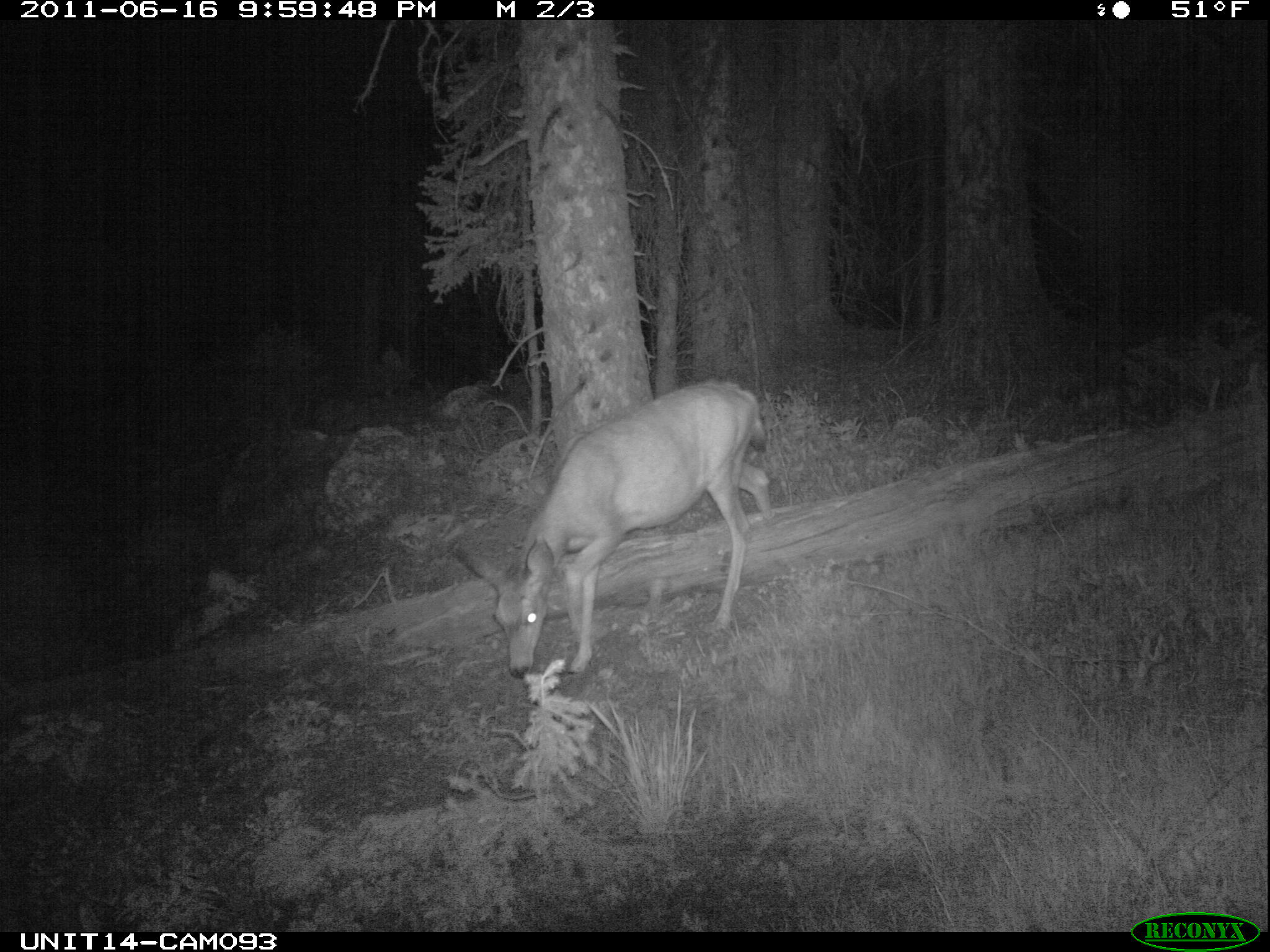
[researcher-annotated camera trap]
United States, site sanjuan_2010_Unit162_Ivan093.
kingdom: Animalia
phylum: Chordata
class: Mammalia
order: Artiodactyla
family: Cervidae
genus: Odocoileus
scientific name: Odocoileus hemionus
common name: mule deer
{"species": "Odocoileus hemionus (mule deer)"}